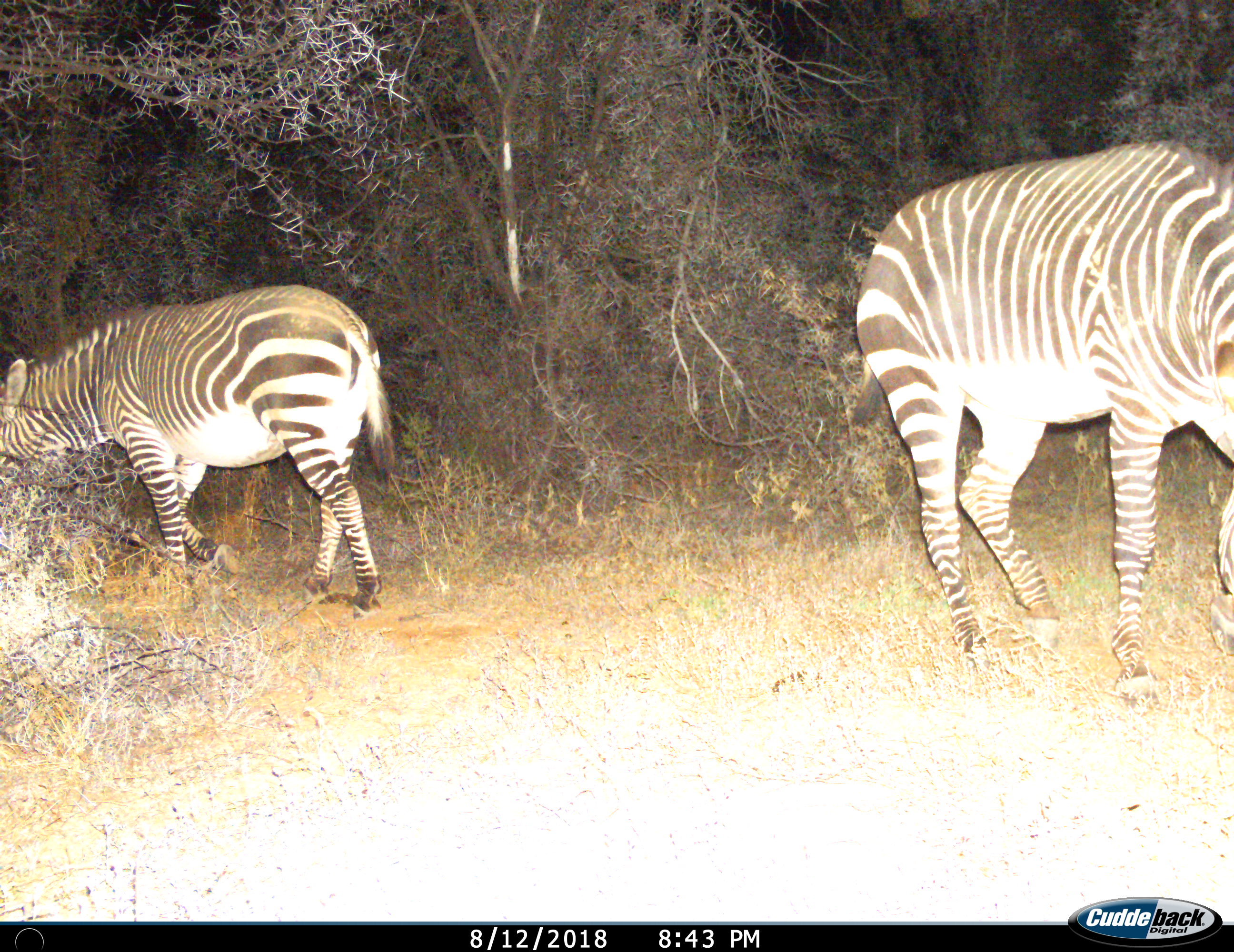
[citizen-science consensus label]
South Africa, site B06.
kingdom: Animalia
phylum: Chordata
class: Mammalia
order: Perissodactyla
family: Equidae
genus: Equus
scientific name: Equus zebra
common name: mountain zebra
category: zebramountain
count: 2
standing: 20%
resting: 0%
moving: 40%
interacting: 0%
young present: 10%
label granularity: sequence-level